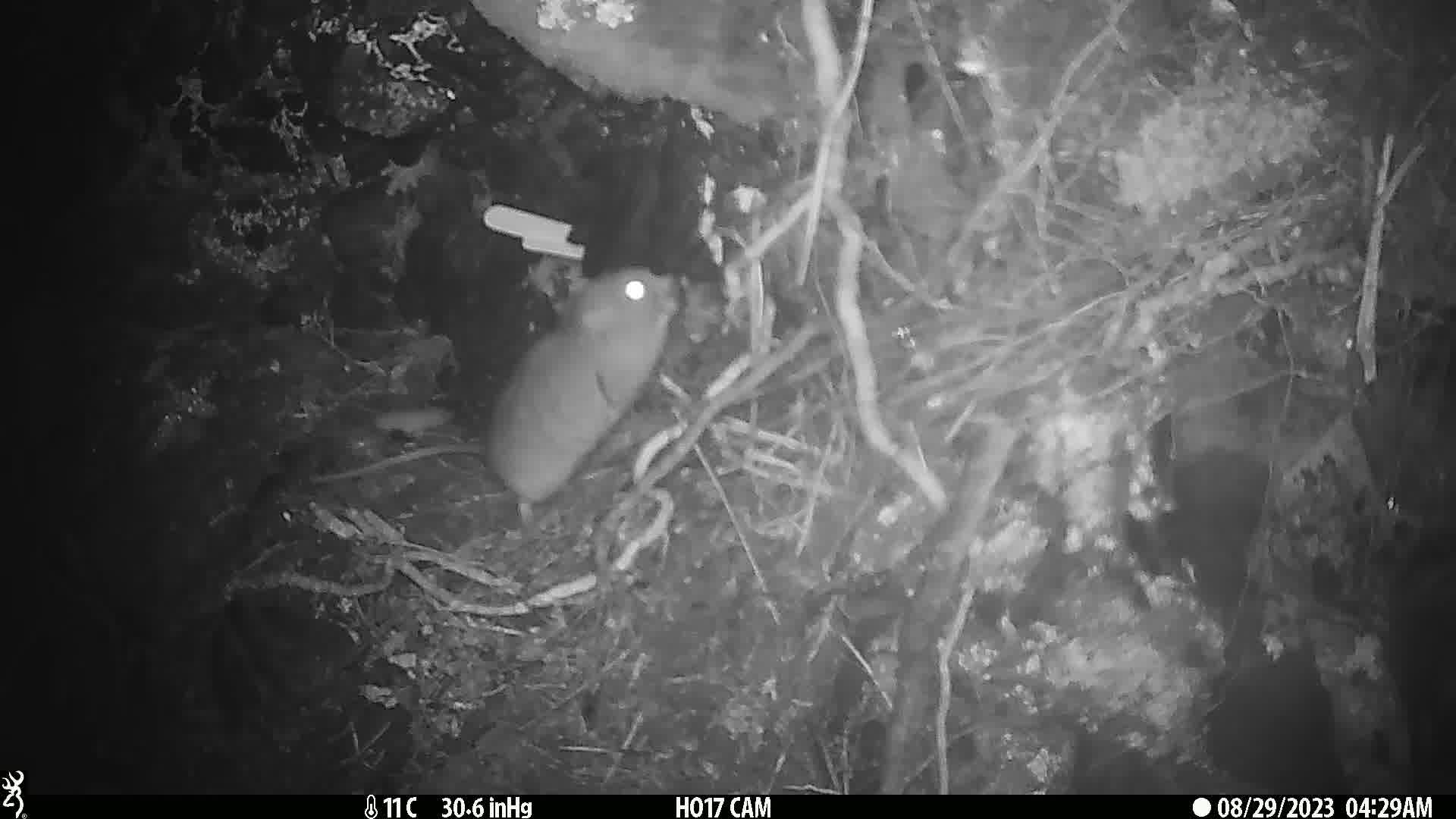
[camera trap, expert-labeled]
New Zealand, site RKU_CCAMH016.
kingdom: Animalia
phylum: Chordata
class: Mammalia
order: Rodentia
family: Muridae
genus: Rattus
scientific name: Rattus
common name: rat